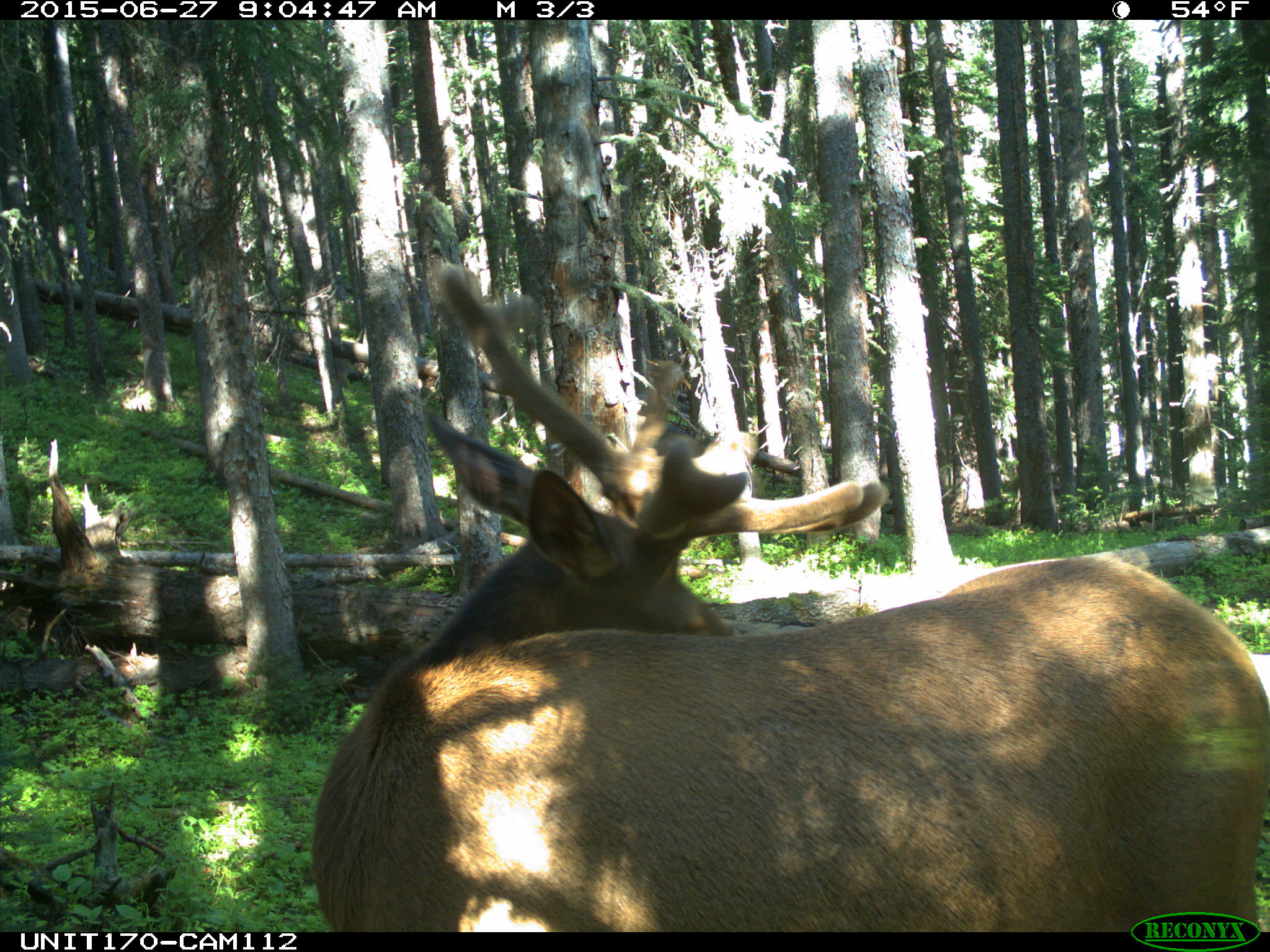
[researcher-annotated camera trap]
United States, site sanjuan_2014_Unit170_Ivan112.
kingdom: Animalia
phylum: Chordata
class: Mammalia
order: Artiodactyla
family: Cervidae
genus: Cervus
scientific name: Cervus elaphus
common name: red deer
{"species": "Cervus elaphus (red deer)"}